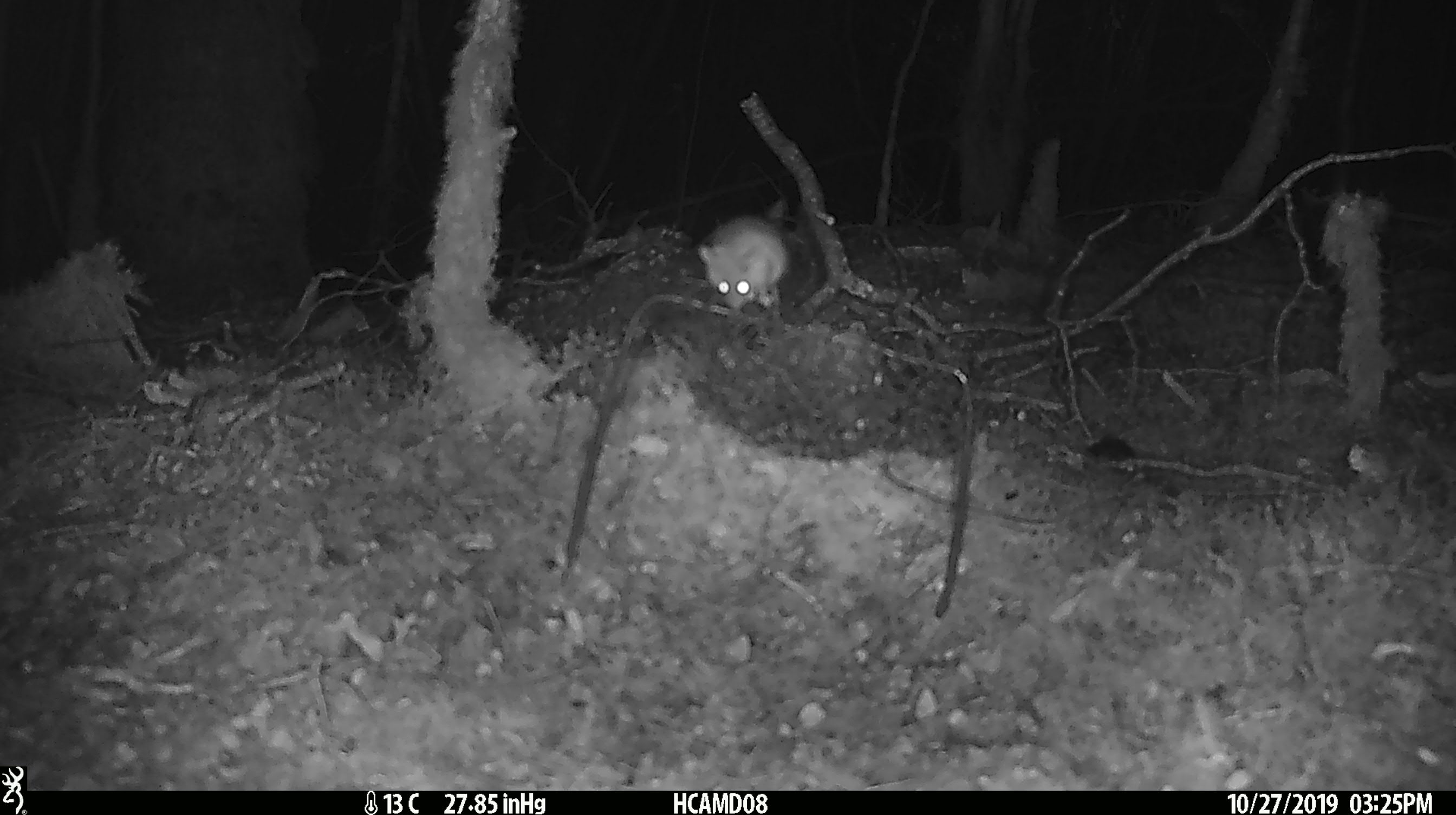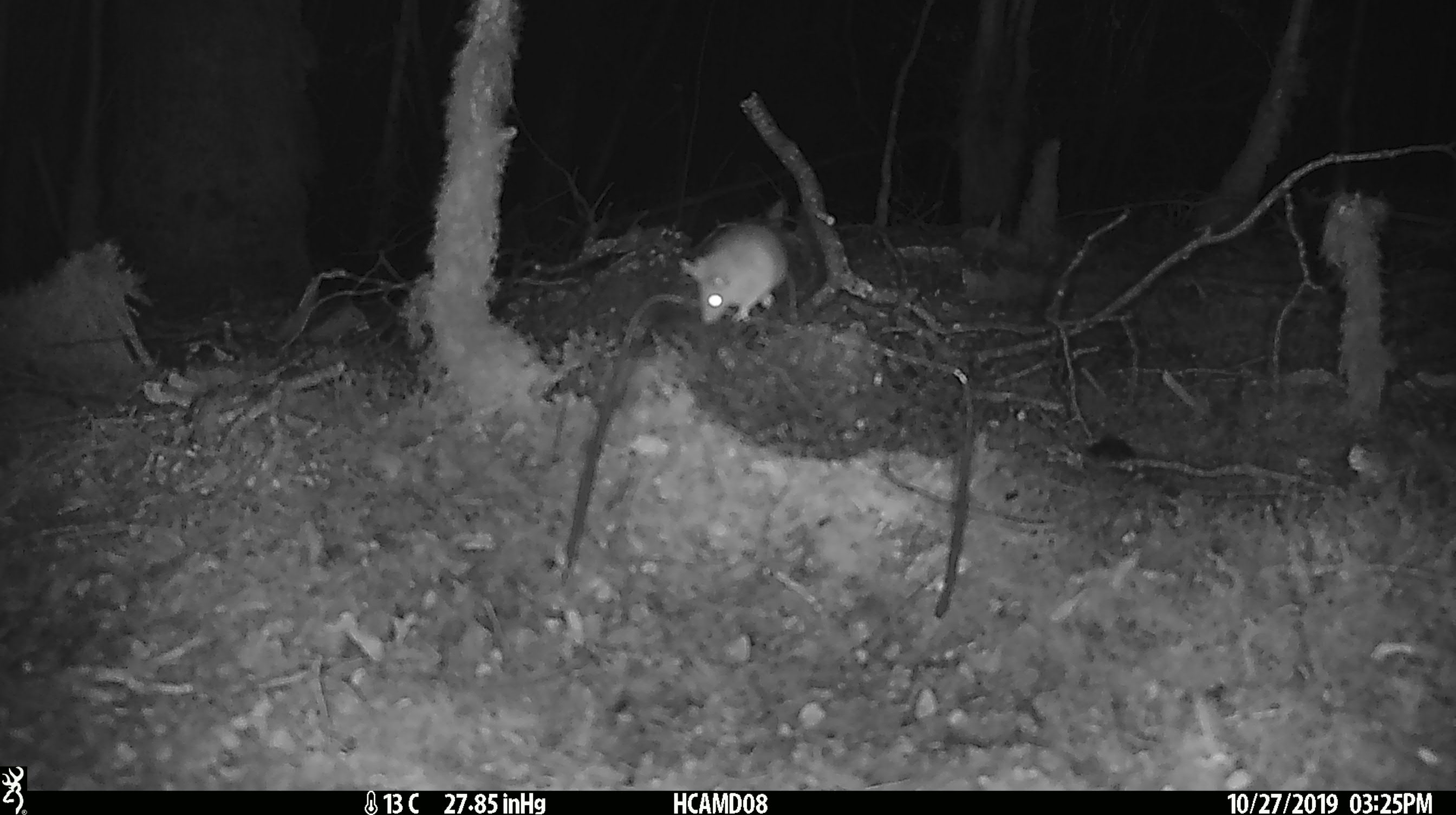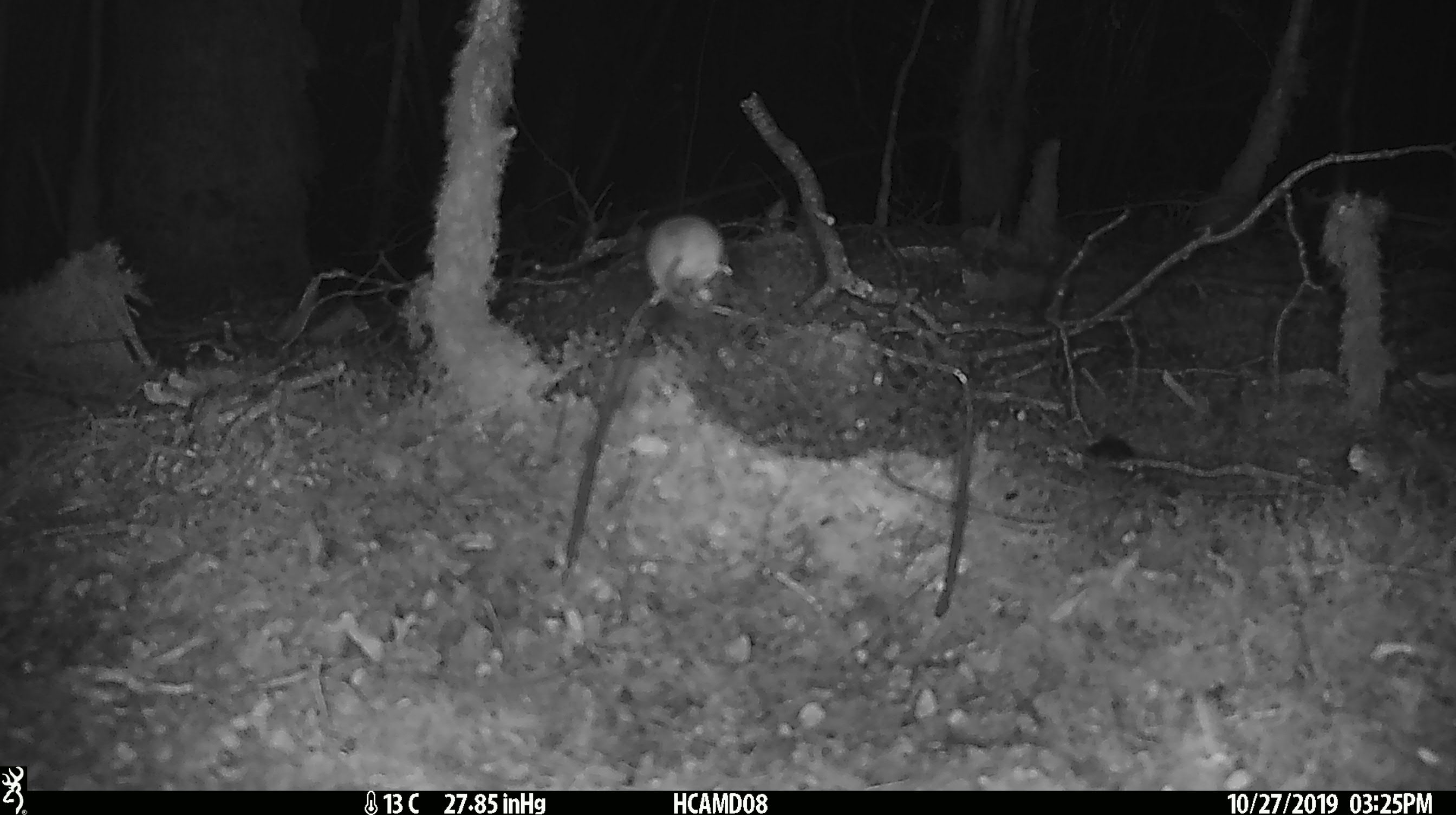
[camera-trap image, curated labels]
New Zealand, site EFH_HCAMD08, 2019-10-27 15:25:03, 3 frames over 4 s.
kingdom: Animalia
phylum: Chordata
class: Mammalia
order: Rodentia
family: Muridae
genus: Mus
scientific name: Mus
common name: mouse